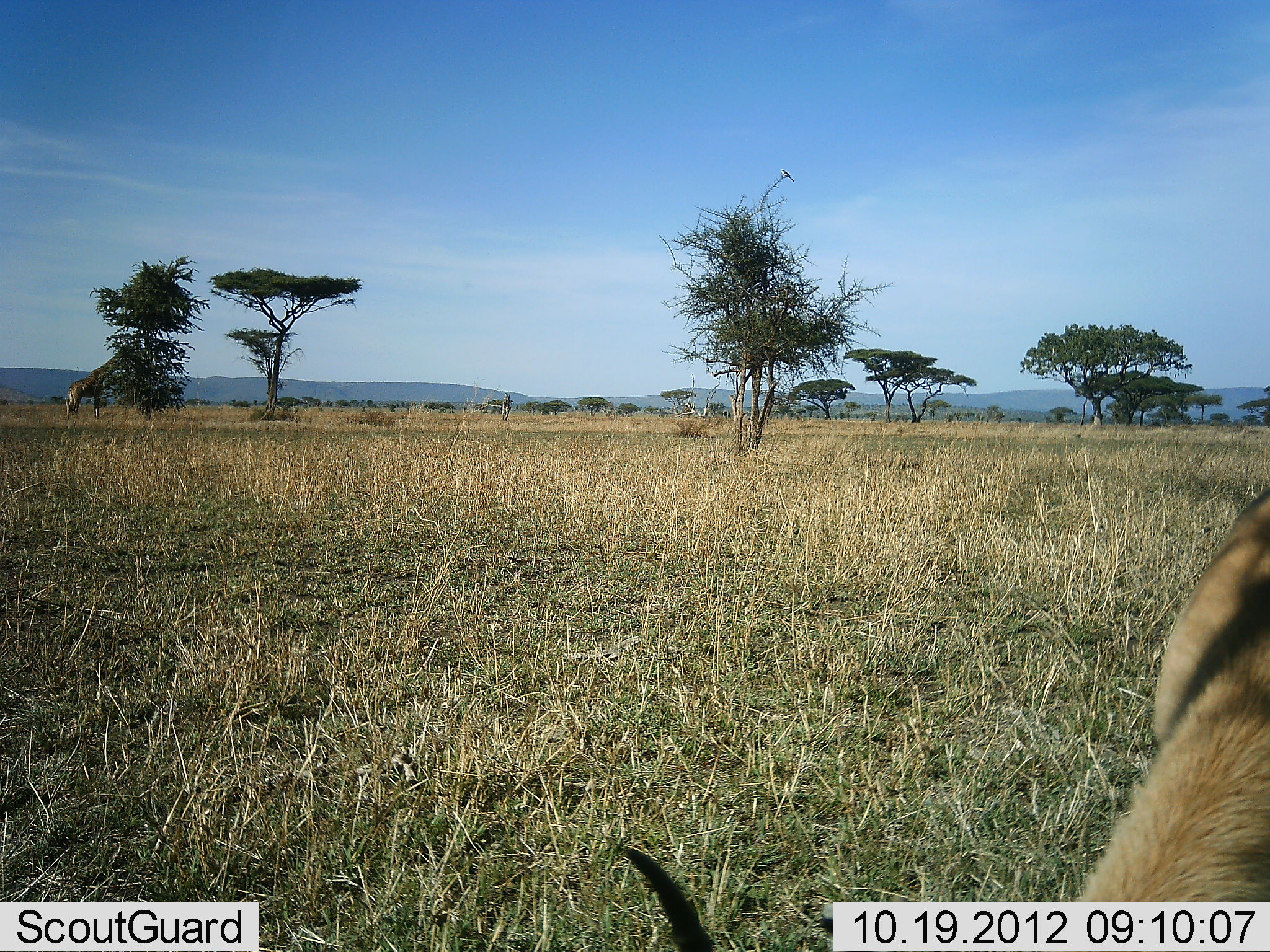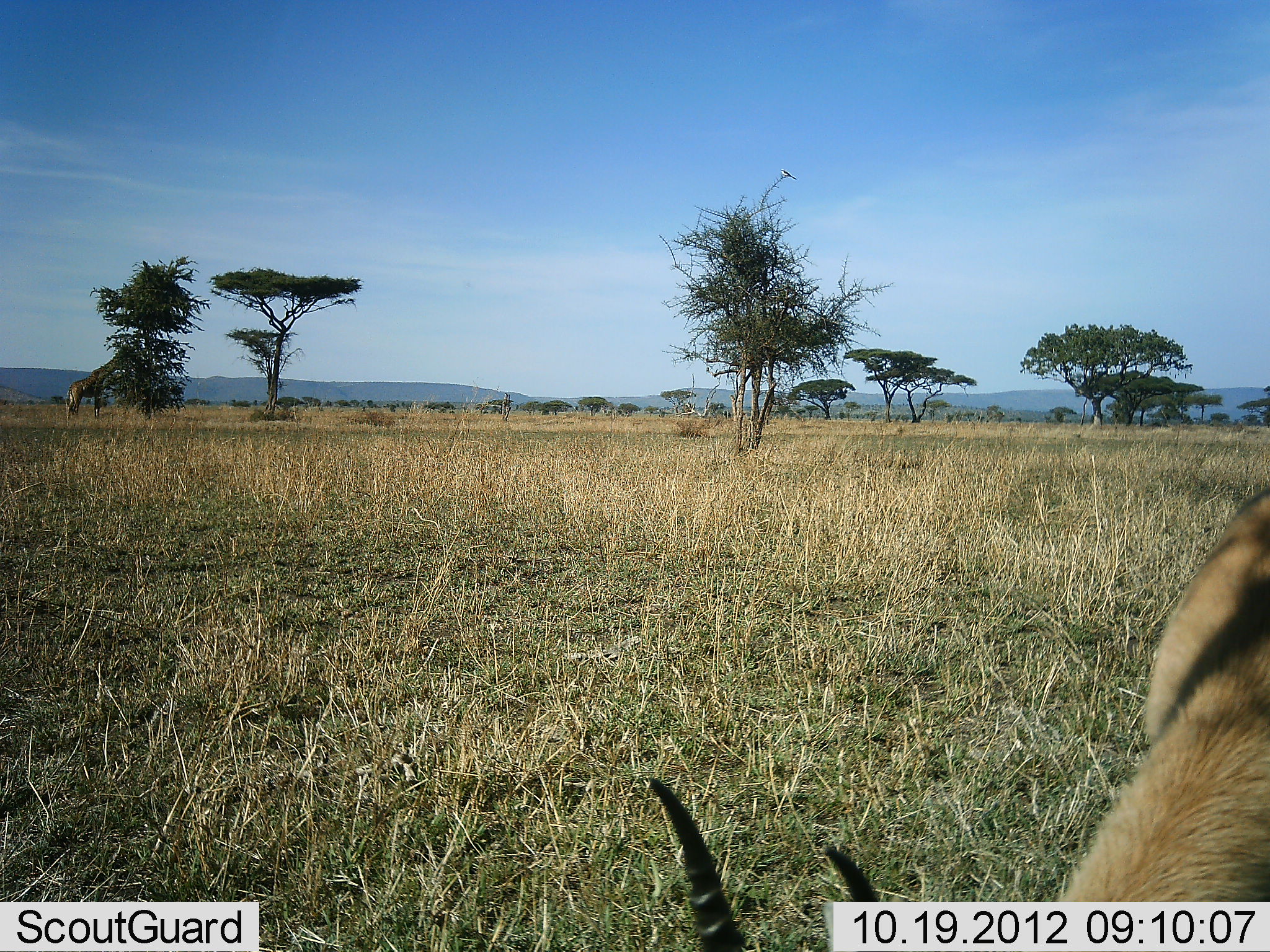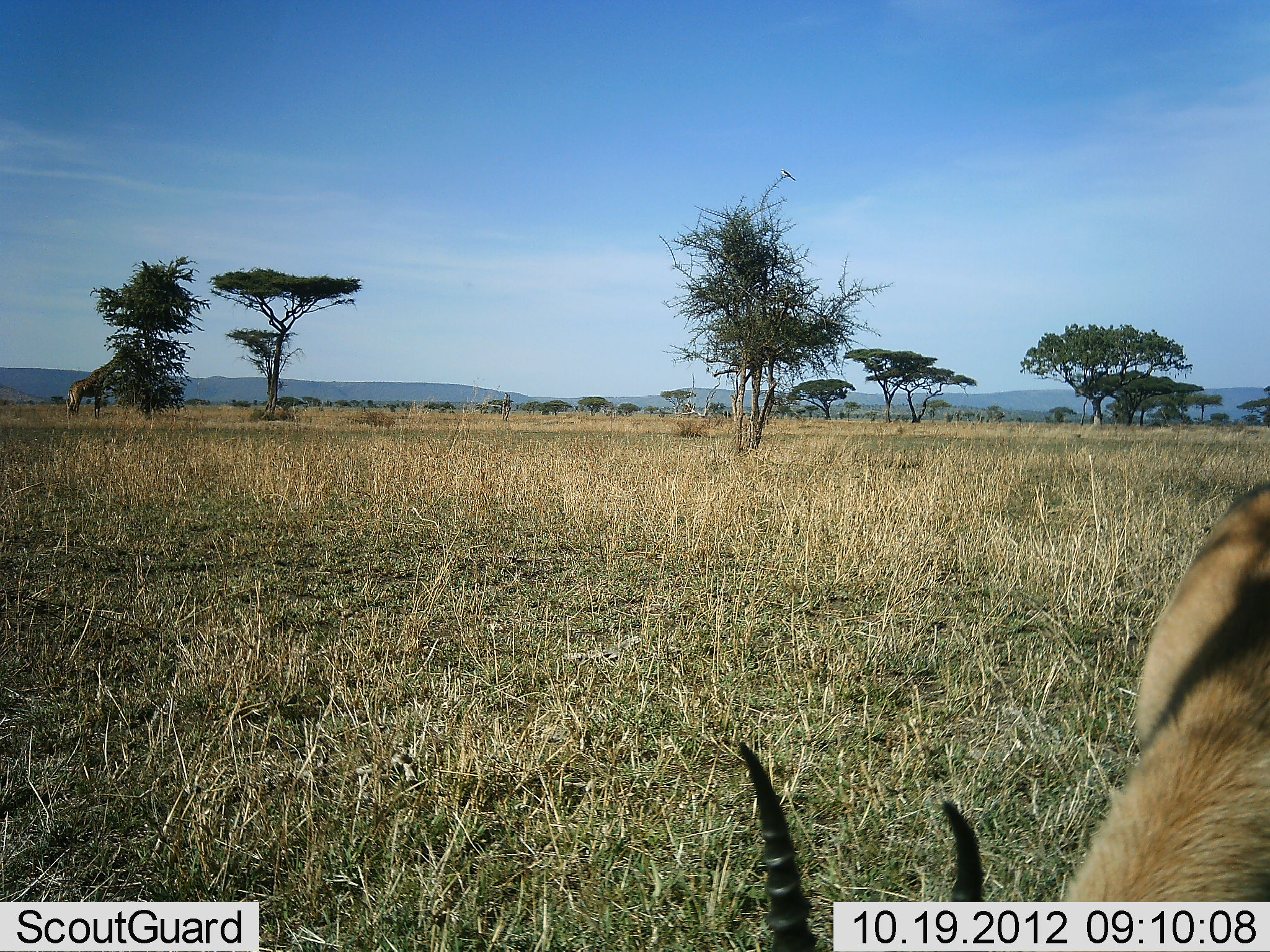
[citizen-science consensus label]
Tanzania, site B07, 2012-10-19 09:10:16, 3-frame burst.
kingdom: Animalia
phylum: Chordata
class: Mammalia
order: Artiodactyla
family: Bovidae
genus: Eudorcas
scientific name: Eudorcas thomsonii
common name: thomson's gazelle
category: gazellethomsons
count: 1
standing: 6%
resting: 0%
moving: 0%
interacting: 0%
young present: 0%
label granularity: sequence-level